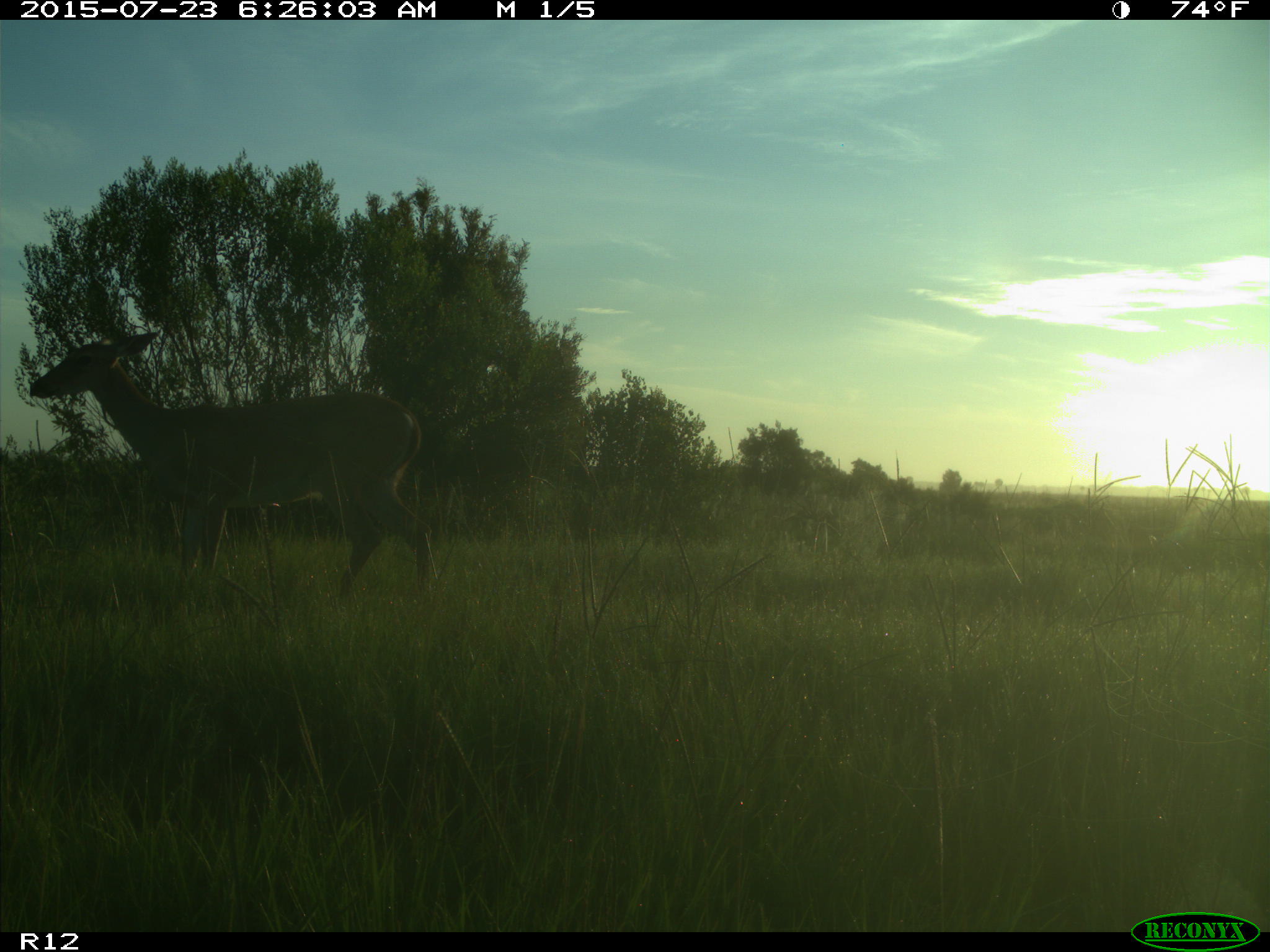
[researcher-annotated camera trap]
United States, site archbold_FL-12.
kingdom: Animalia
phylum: Chordata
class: Mammalia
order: Artiodactyla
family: Cervidae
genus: Odocoileus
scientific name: Odocoileus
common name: deer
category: unidentified deer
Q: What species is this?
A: Unidentified deer (deer) (Odocoileus).